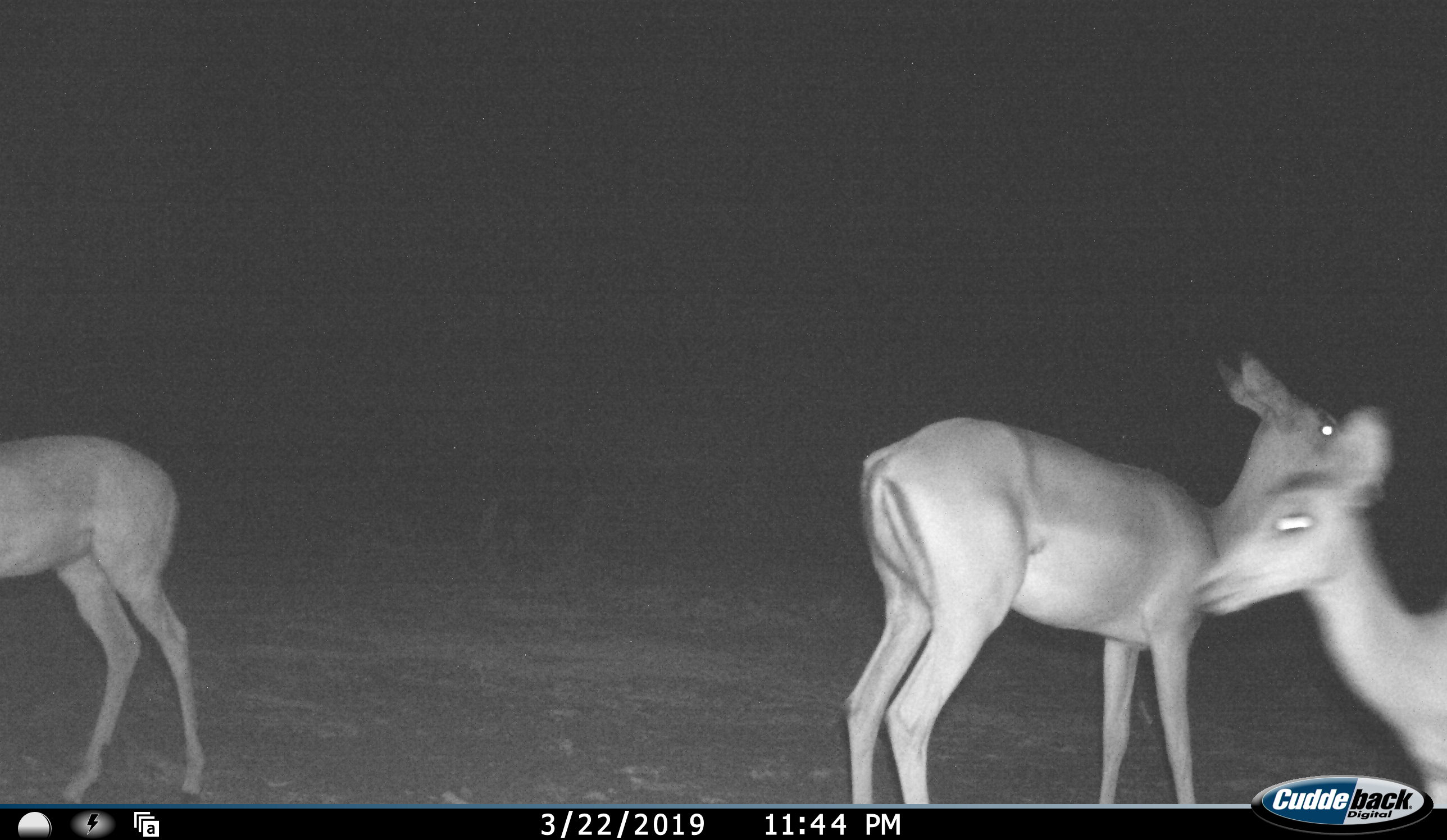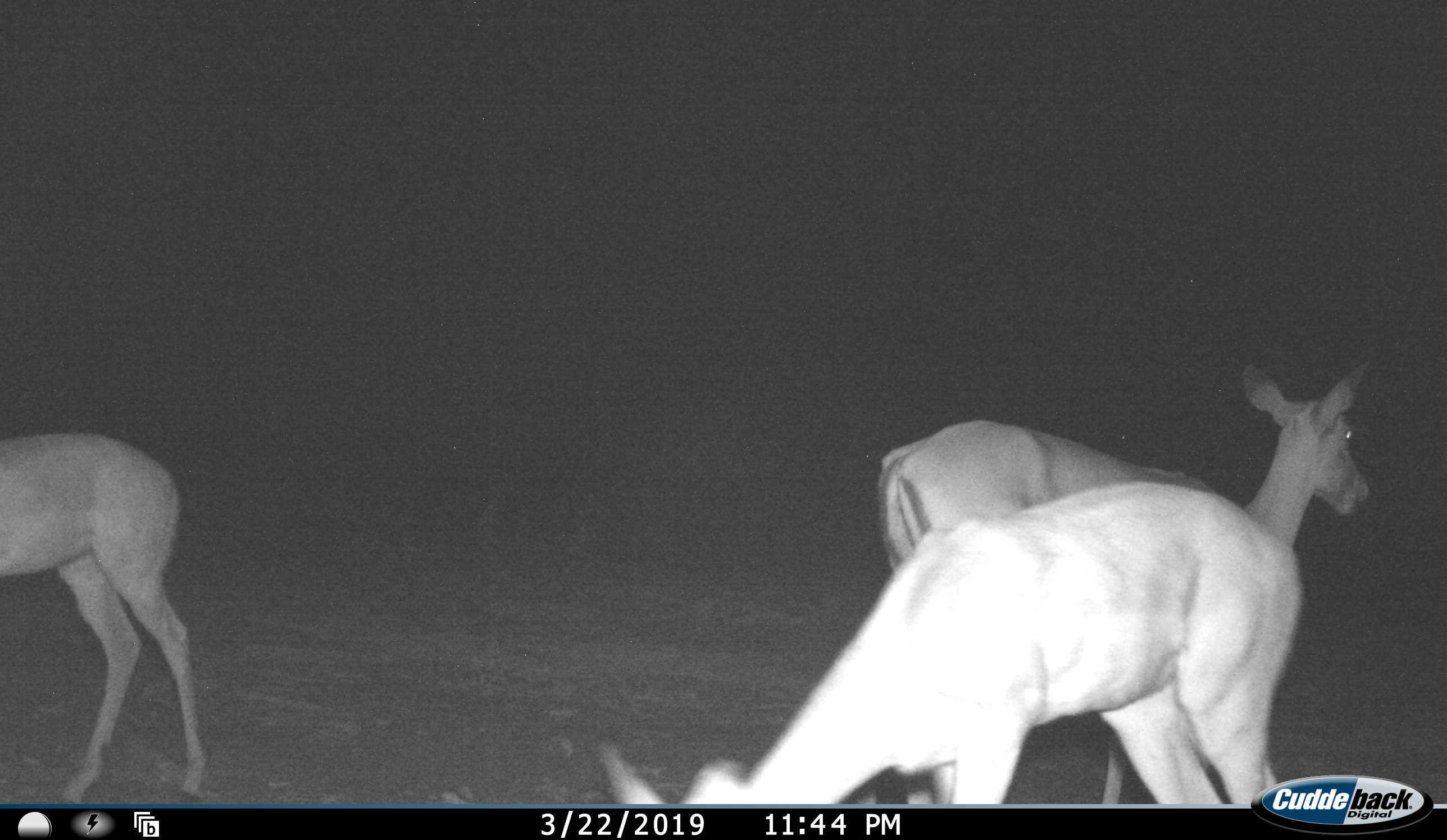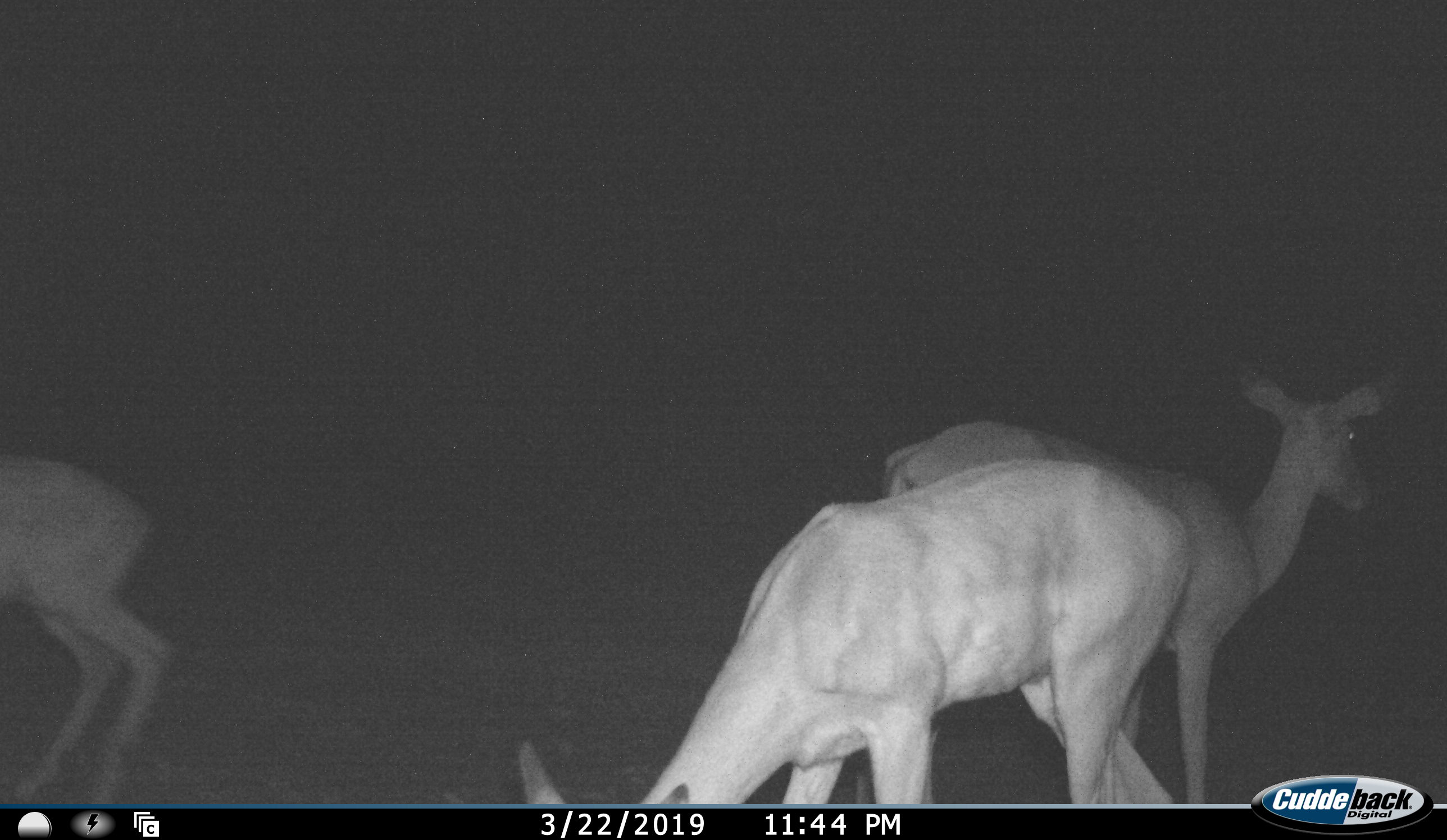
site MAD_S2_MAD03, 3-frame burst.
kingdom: Animalia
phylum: Chordata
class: Mammalia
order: Artiodactyla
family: Bovidae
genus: Aepyceros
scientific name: Aepyceros melampus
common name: impala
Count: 3.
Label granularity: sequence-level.